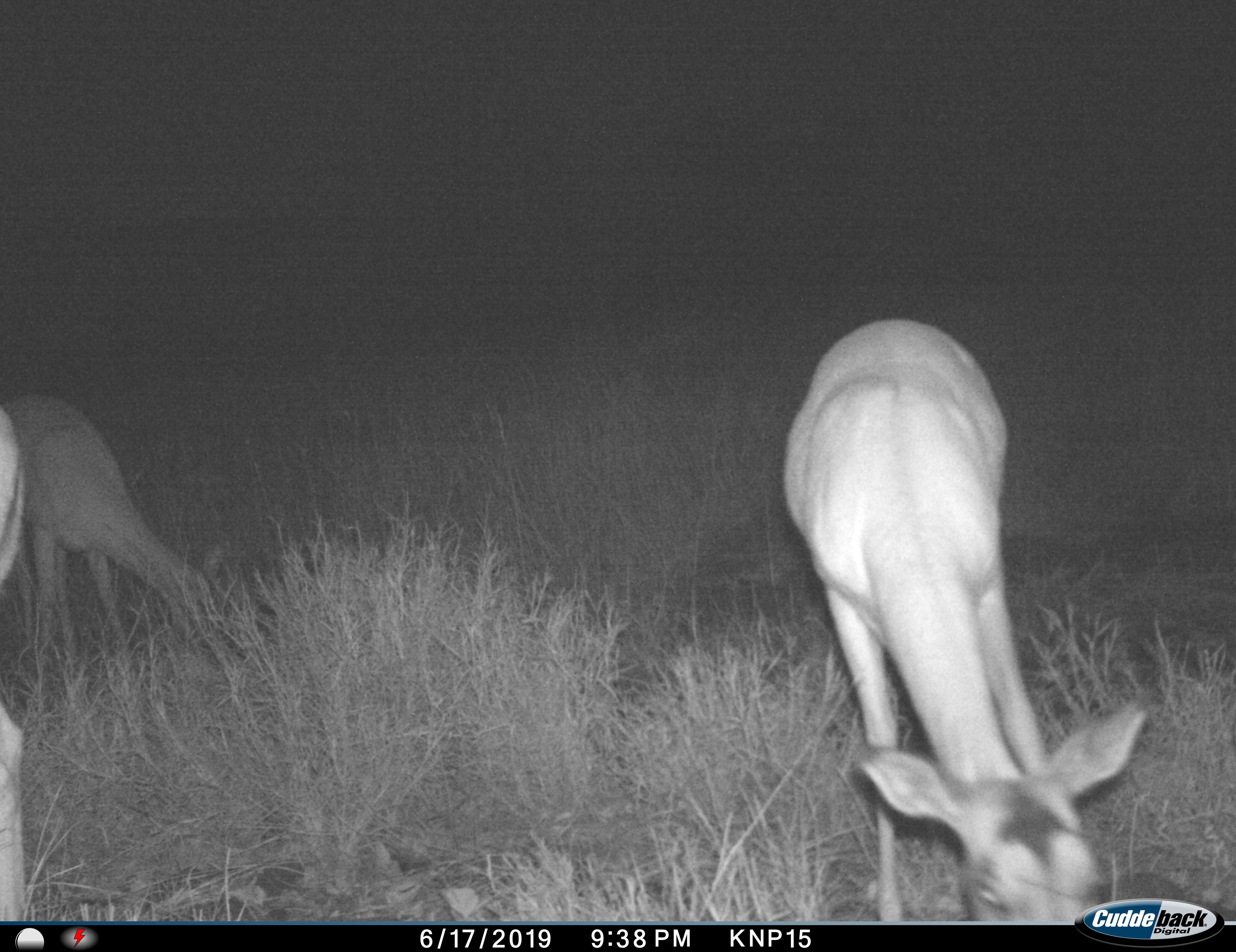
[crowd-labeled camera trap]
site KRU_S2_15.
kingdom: Animalia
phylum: Chordata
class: Mammalia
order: Artiodactyla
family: Bovidae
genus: Aepyceros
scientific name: Aepyceros melampus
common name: impala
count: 3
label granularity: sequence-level